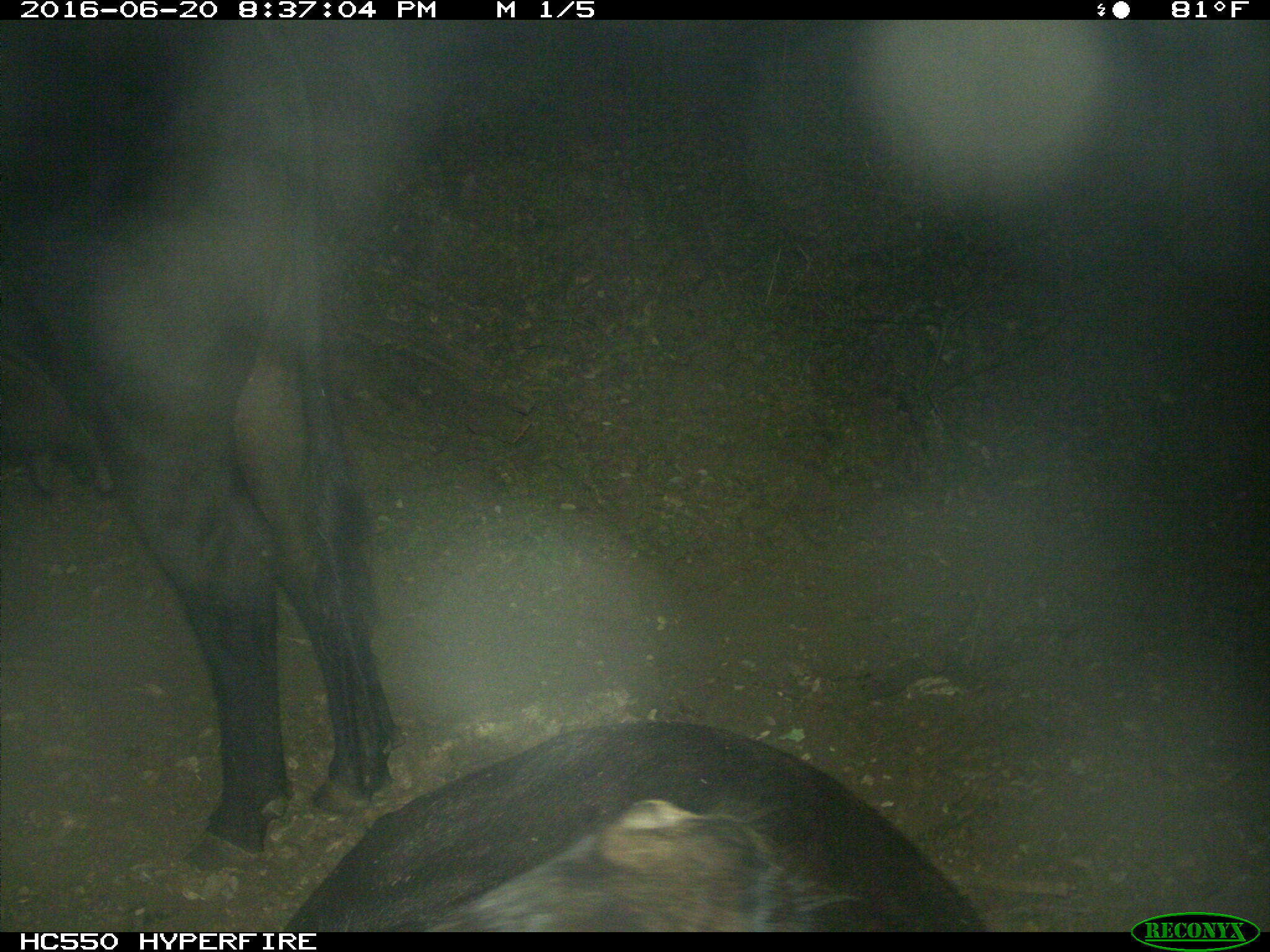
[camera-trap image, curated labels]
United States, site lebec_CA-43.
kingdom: Animalia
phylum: Chordata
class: Mammalia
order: Artiodactyla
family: Bovidae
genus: Bos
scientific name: Bos taurus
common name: domestic cow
Bos taurus (domestic cow).